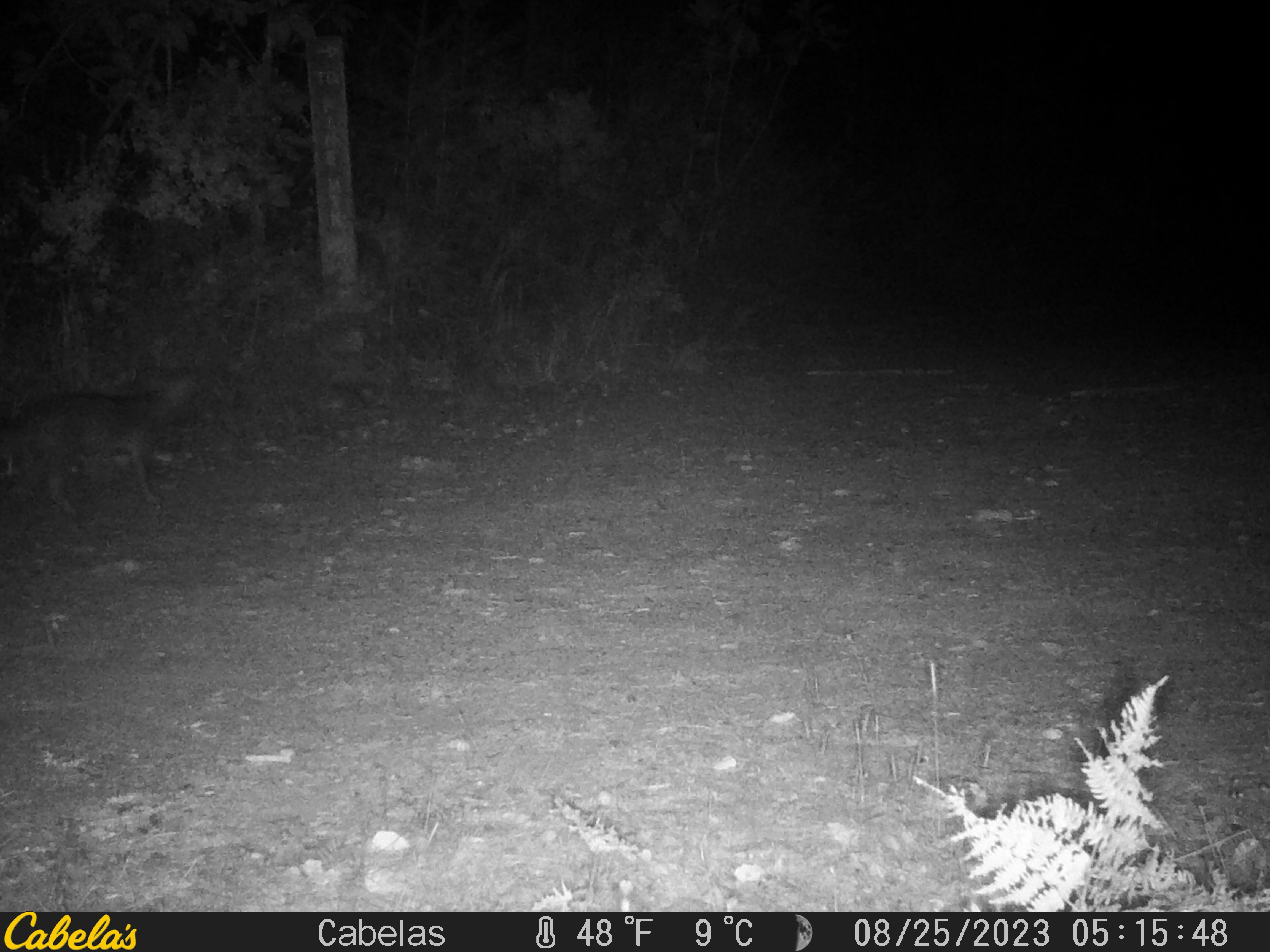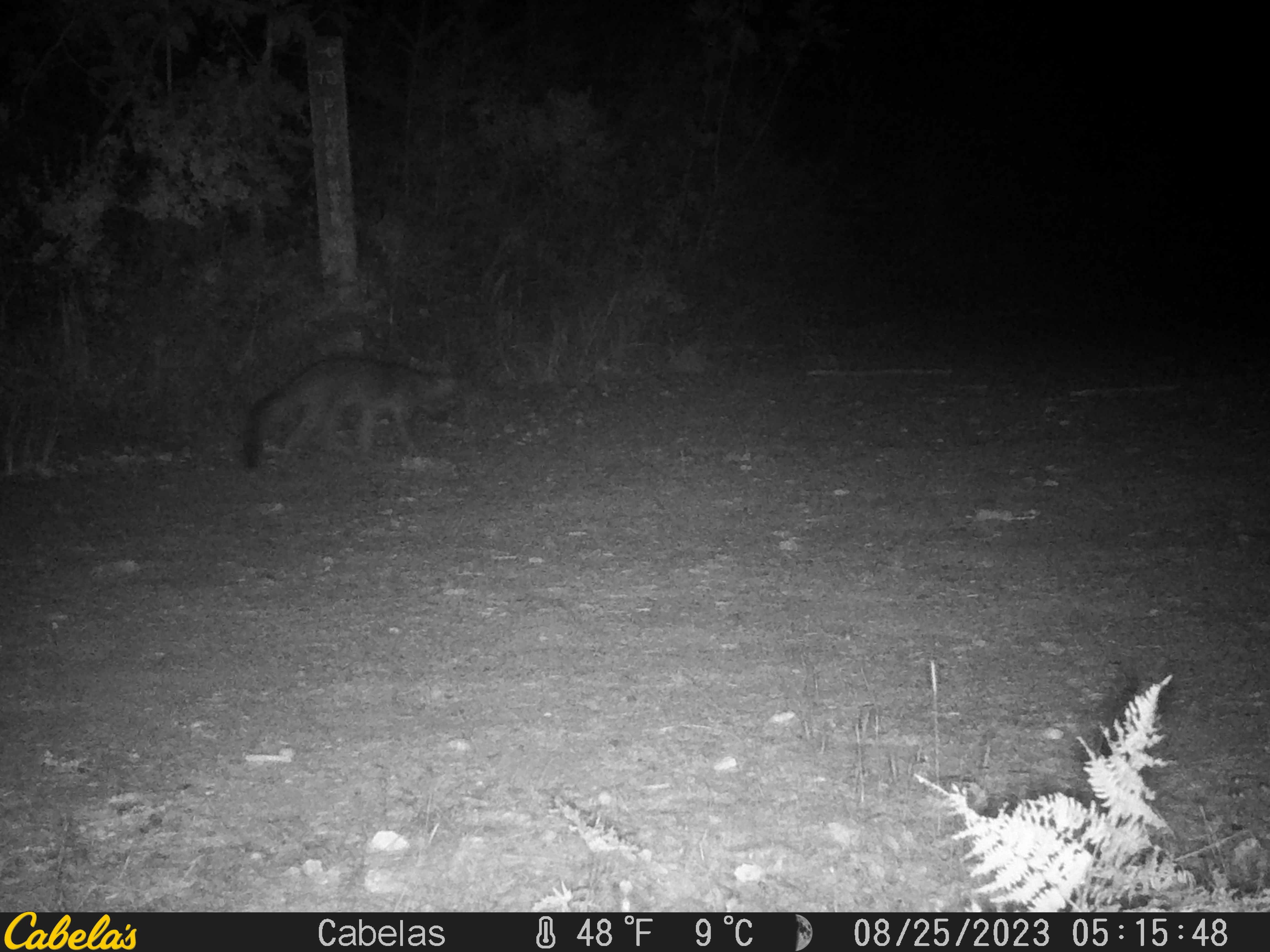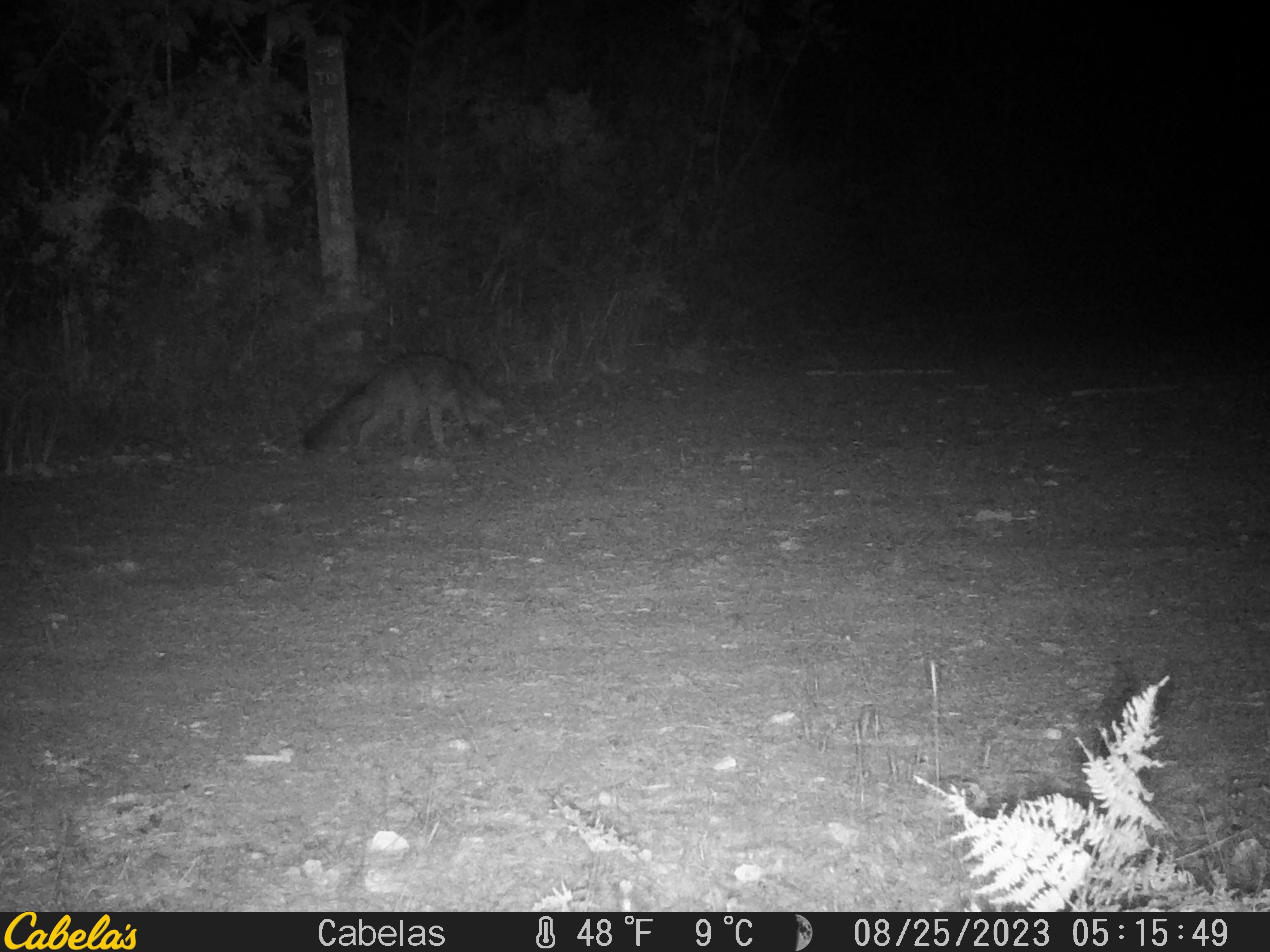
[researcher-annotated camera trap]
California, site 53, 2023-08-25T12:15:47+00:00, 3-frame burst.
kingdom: Animalia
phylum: Chordata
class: Mammalia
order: Carnivora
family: Canidae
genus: Urocyon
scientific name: Urocyon cinereoargenteus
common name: gray fox